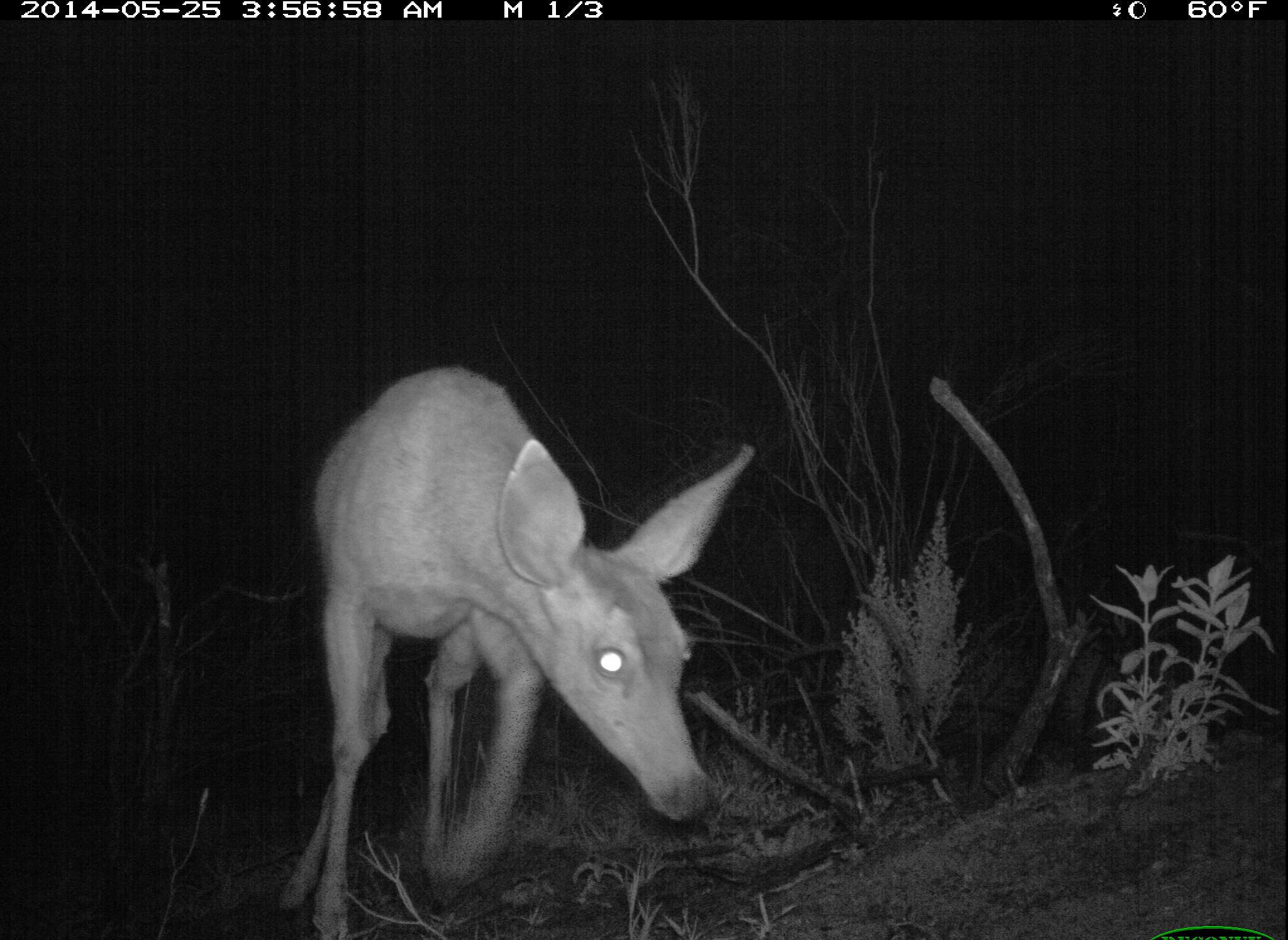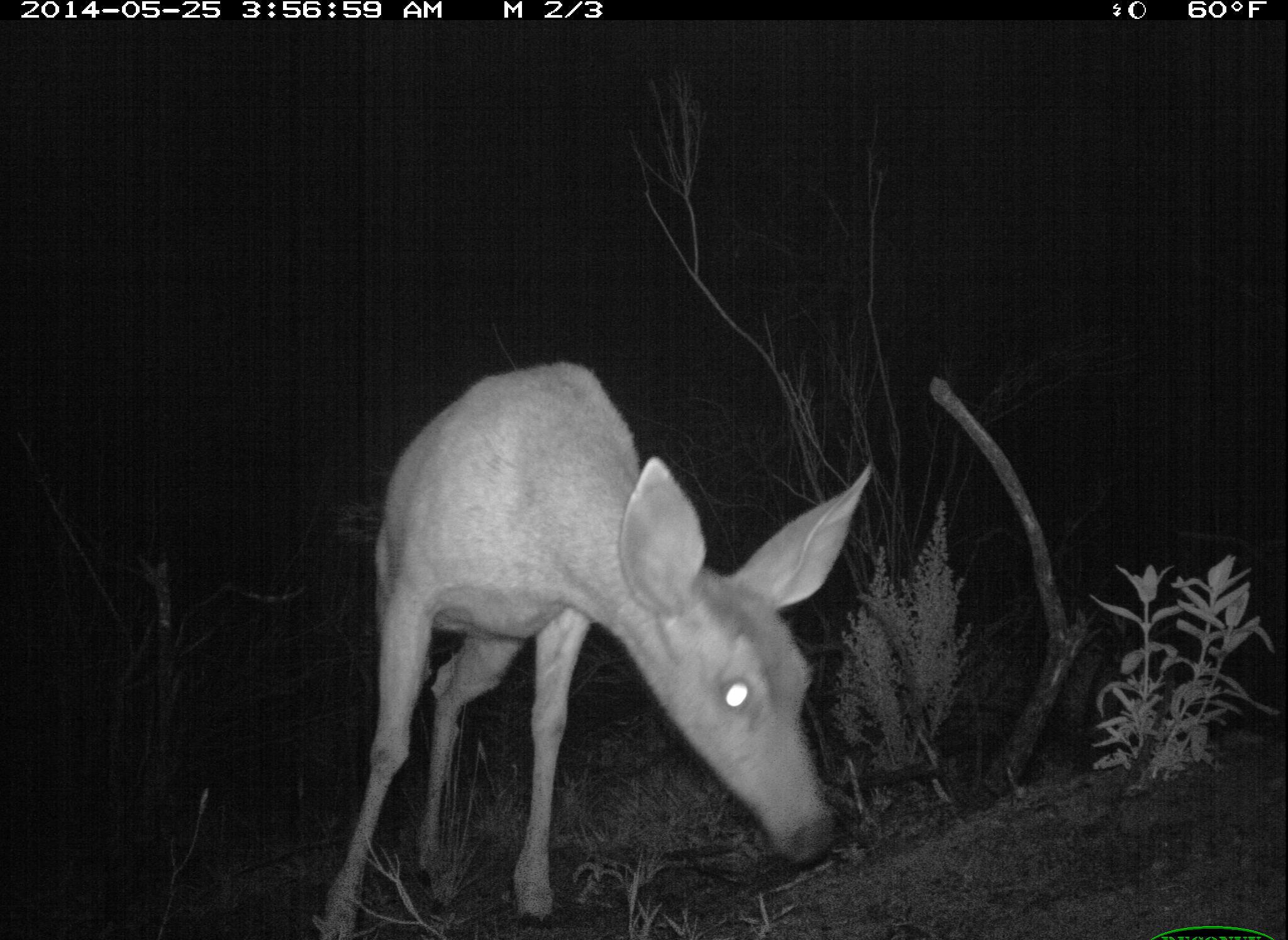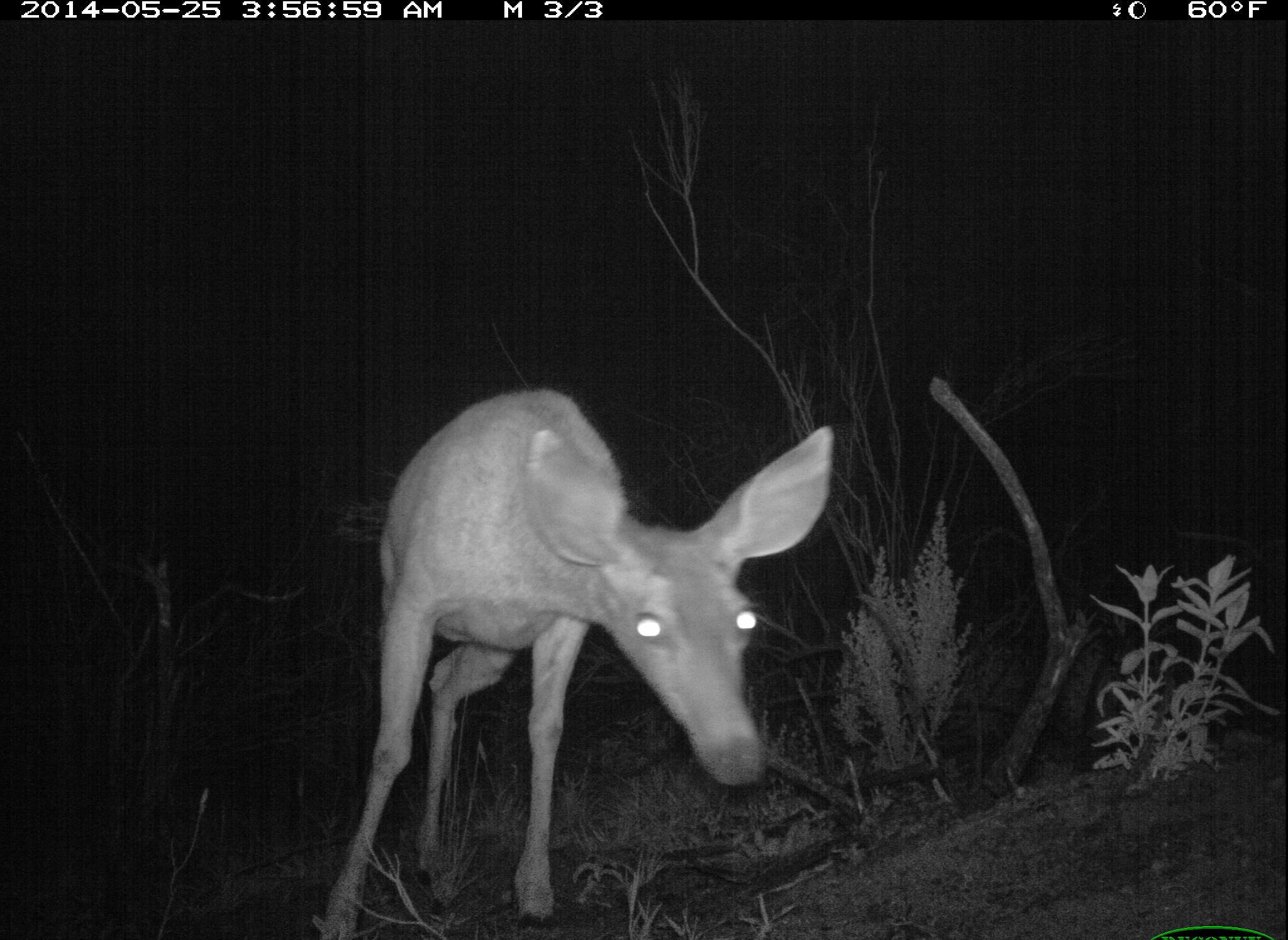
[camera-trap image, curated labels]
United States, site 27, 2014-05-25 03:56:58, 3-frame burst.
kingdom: Animalia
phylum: Chordata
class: Mammalia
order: Artiodactyla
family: Cervidae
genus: Odocoileus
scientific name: Odocoileus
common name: deer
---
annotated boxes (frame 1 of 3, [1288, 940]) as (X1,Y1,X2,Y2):
deer: (279,365,755,938)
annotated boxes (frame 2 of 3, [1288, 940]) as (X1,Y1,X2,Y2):
deer: (311,360,873,940)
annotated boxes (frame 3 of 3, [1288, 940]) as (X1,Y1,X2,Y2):
deer: (314,389,833,938)